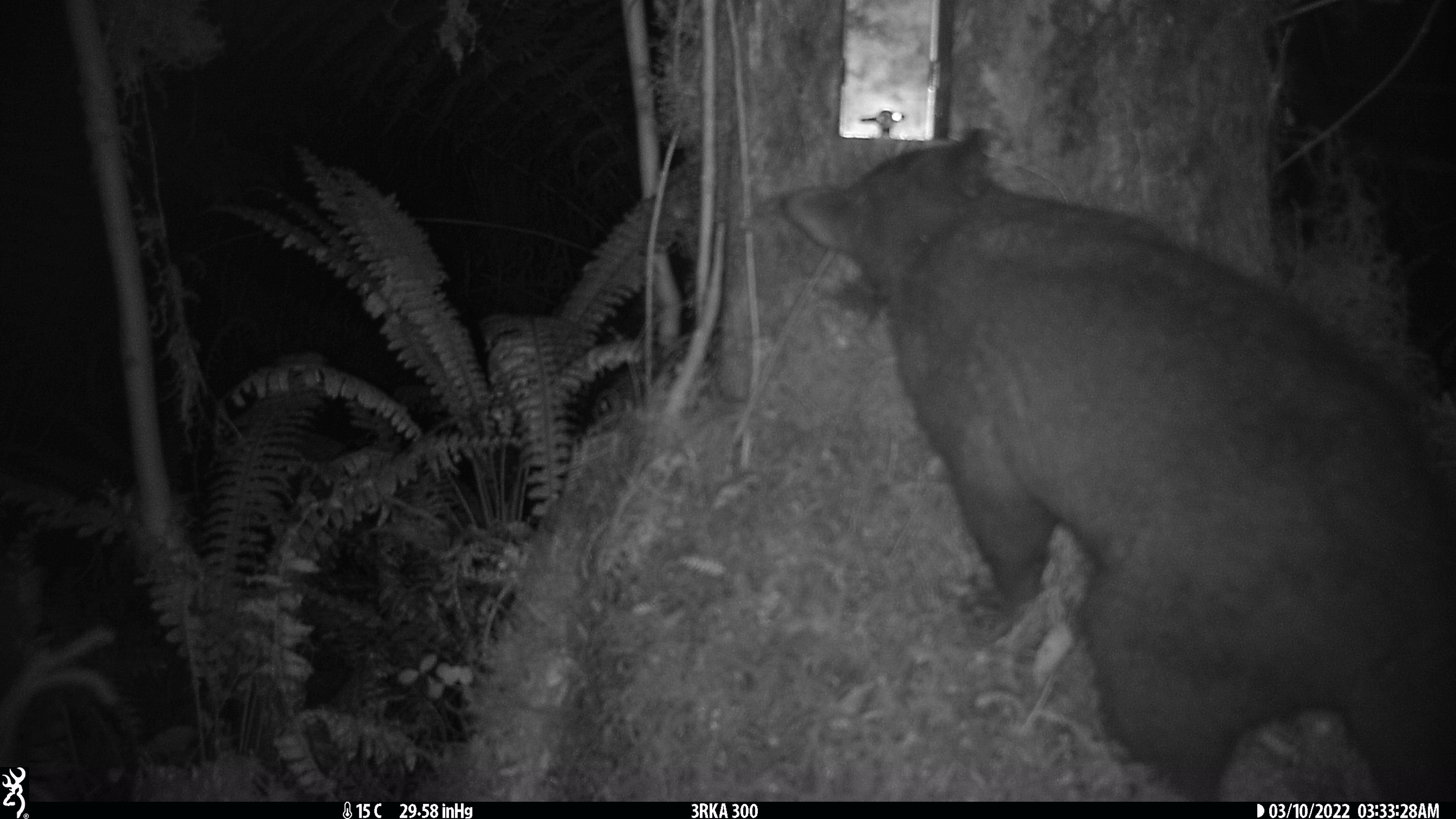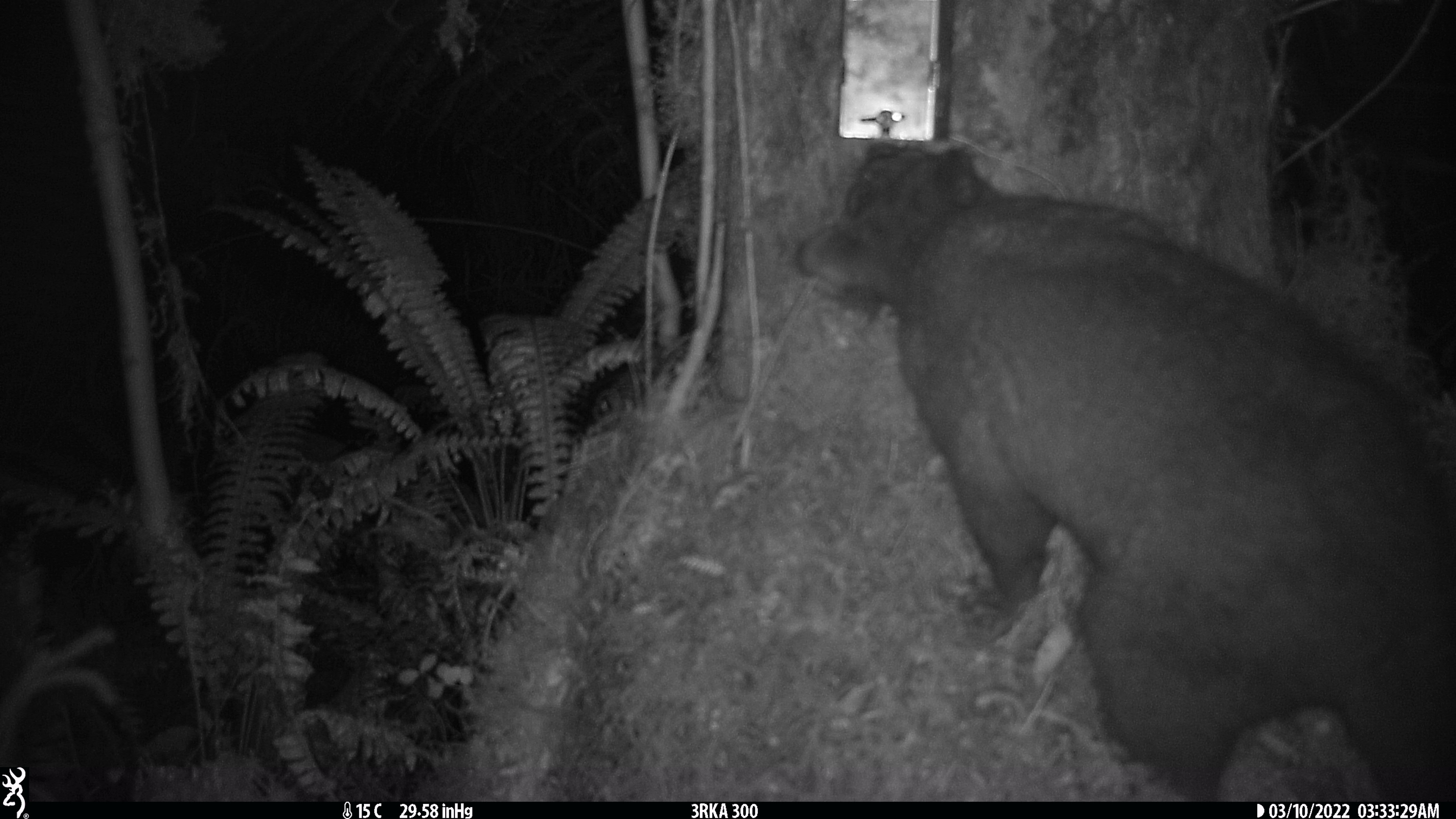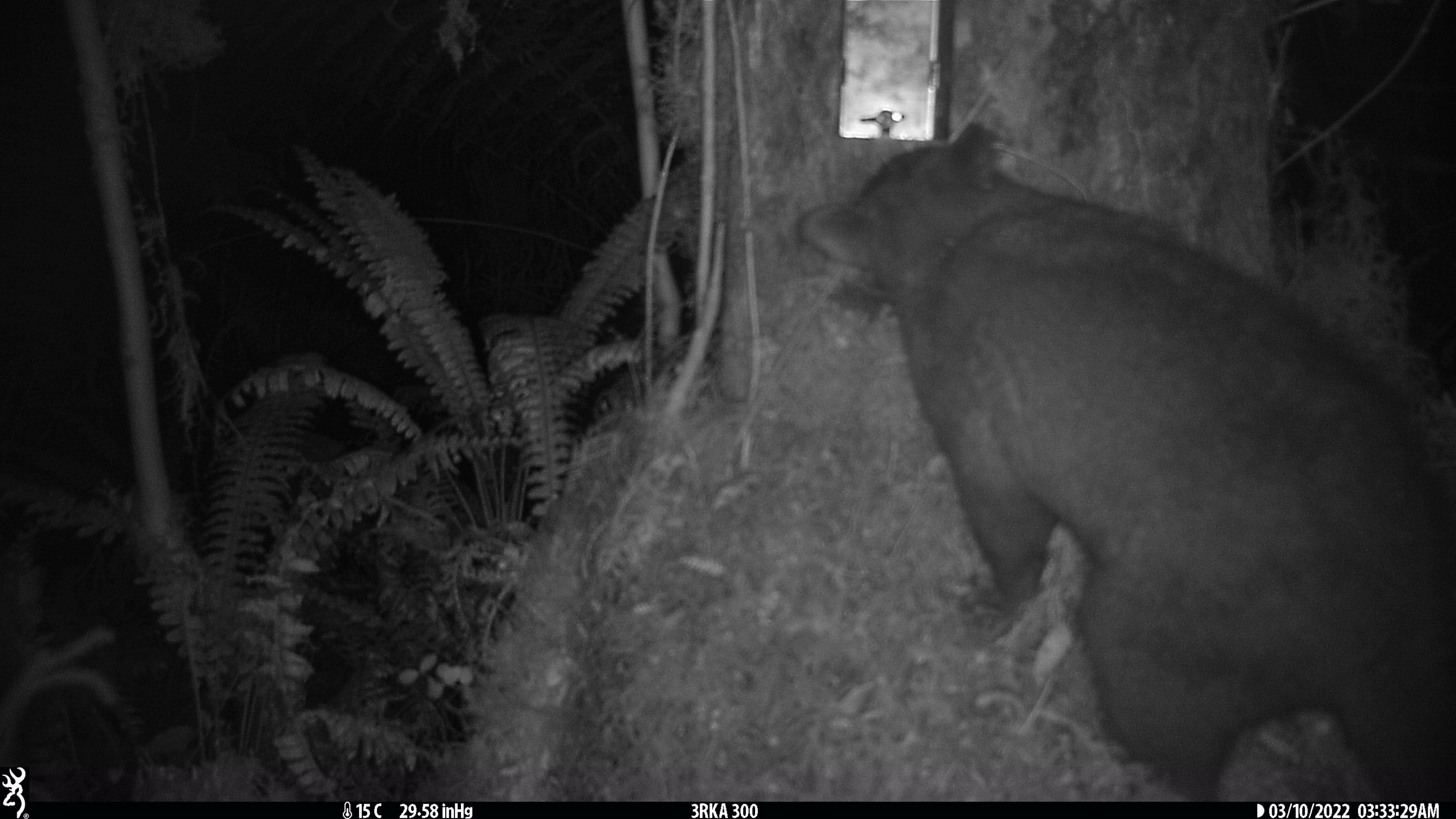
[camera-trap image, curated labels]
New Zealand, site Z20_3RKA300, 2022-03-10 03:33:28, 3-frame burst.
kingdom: Animalia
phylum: Chordata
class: Mammalia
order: Diprotodontia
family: Phalangeridae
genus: Trichosurus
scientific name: Trichosurus vulpecula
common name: common brushtail possum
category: possum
Possum (common brushtail possum) (Trichosurus vulpecula).